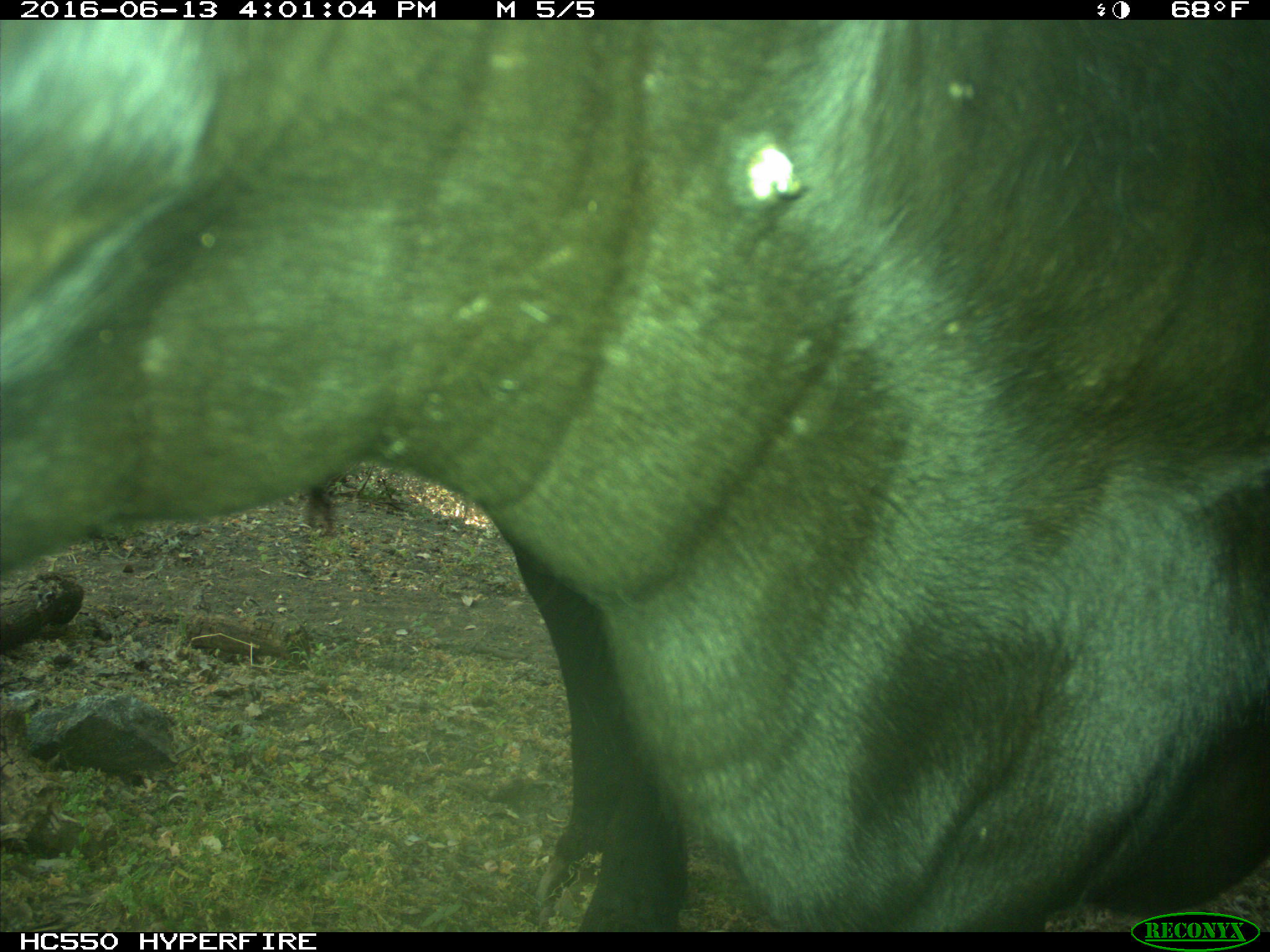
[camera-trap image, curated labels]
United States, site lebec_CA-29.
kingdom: Animalia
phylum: Chordata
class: Mammalia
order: Artiodactyla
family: Bovidae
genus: Bos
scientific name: Bos taurus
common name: domestic cow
Bos taurus (domestic cow).